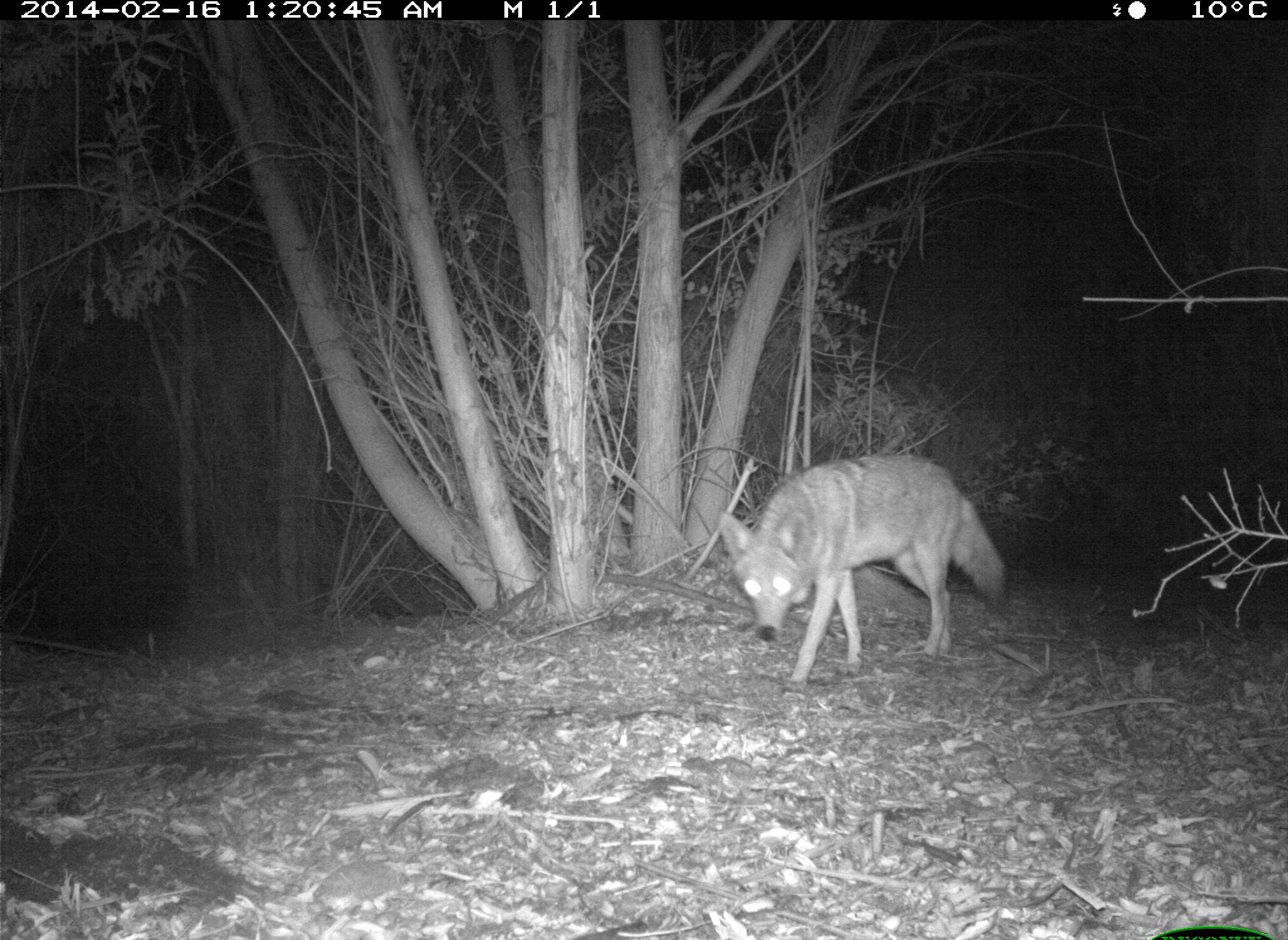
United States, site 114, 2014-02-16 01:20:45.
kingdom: Animalia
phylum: Chordata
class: Mammalia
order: Carnivora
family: Canidae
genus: Canis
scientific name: Canis latrans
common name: coyote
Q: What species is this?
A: Coyote (Canis latrans).